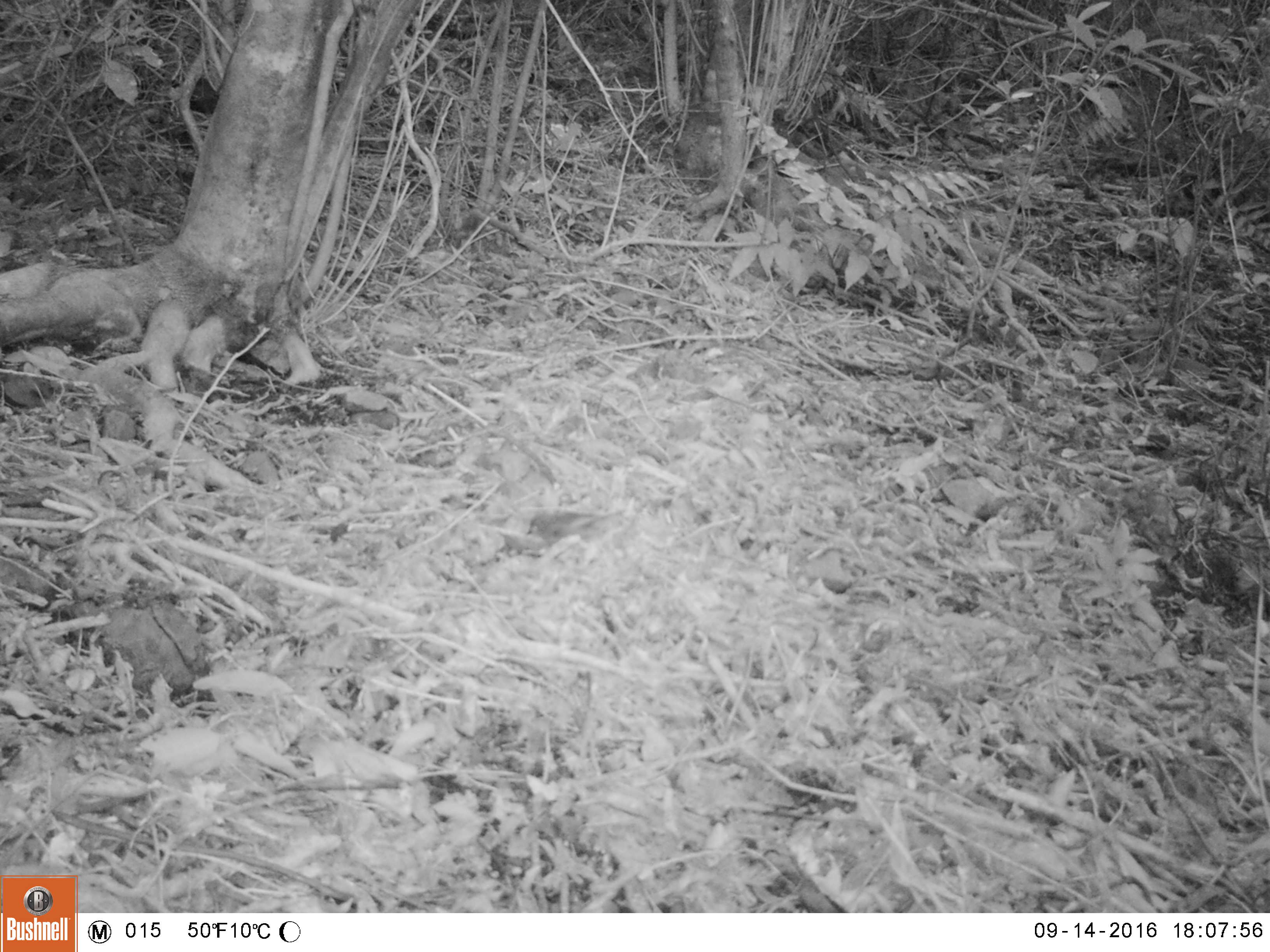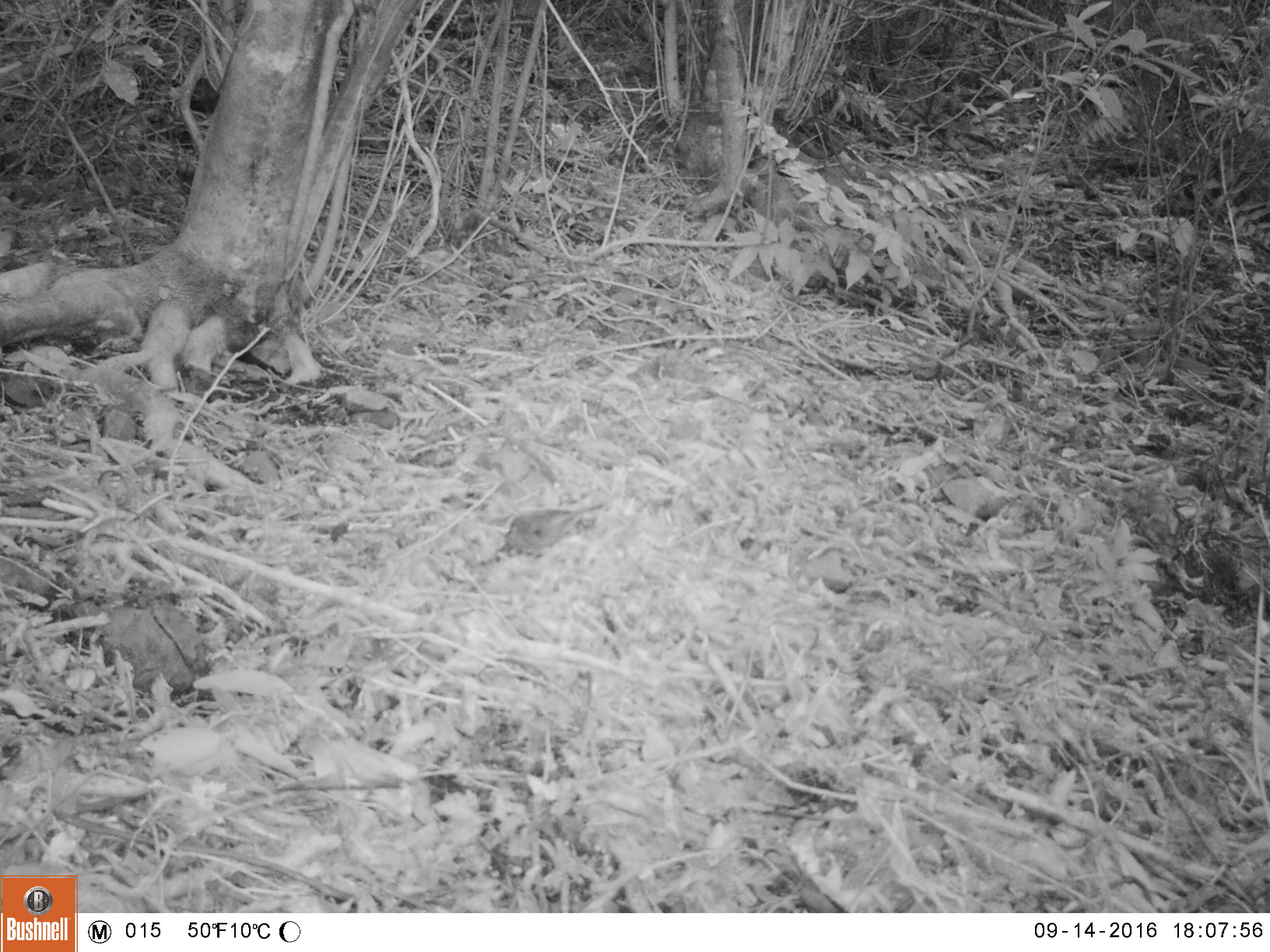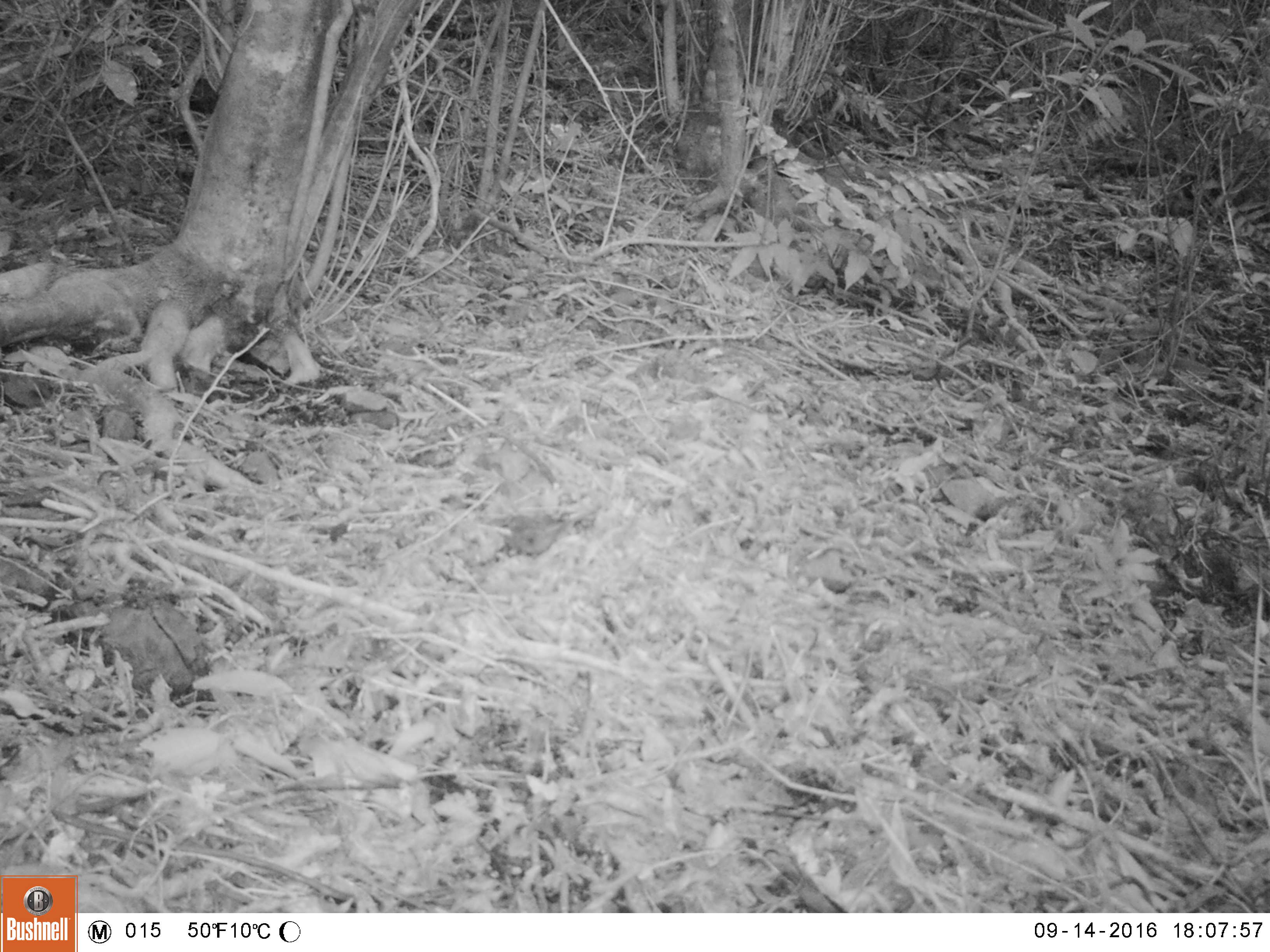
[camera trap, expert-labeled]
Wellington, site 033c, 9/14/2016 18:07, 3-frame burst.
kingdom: Animalia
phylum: Chordata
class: Aves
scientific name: Aves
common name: bird